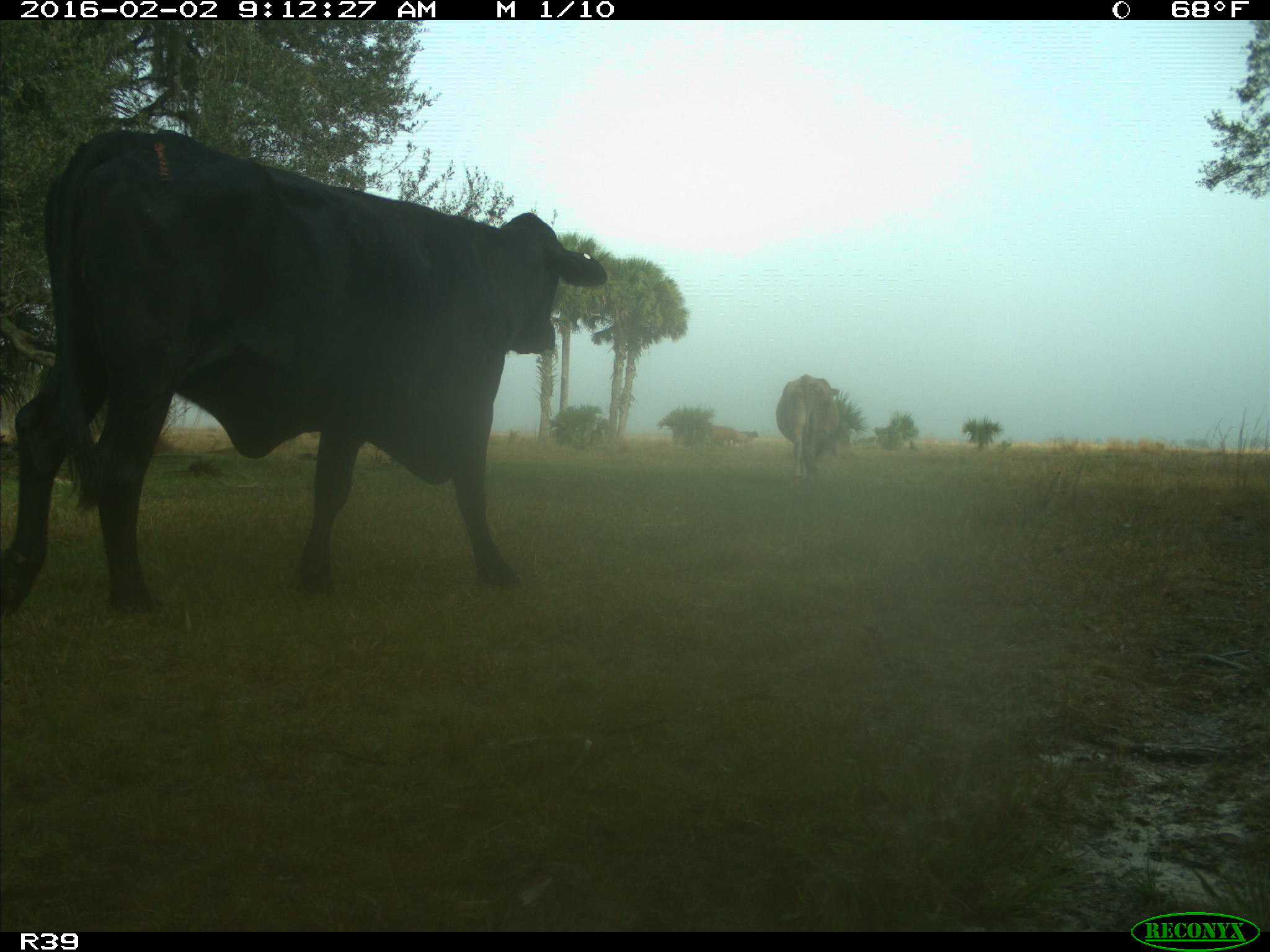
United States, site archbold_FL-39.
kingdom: Animalia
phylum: Chordata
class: Mammalia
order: Artiodactyla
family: Bovidae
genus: Bos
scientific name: Bos taurus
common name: domestic cow